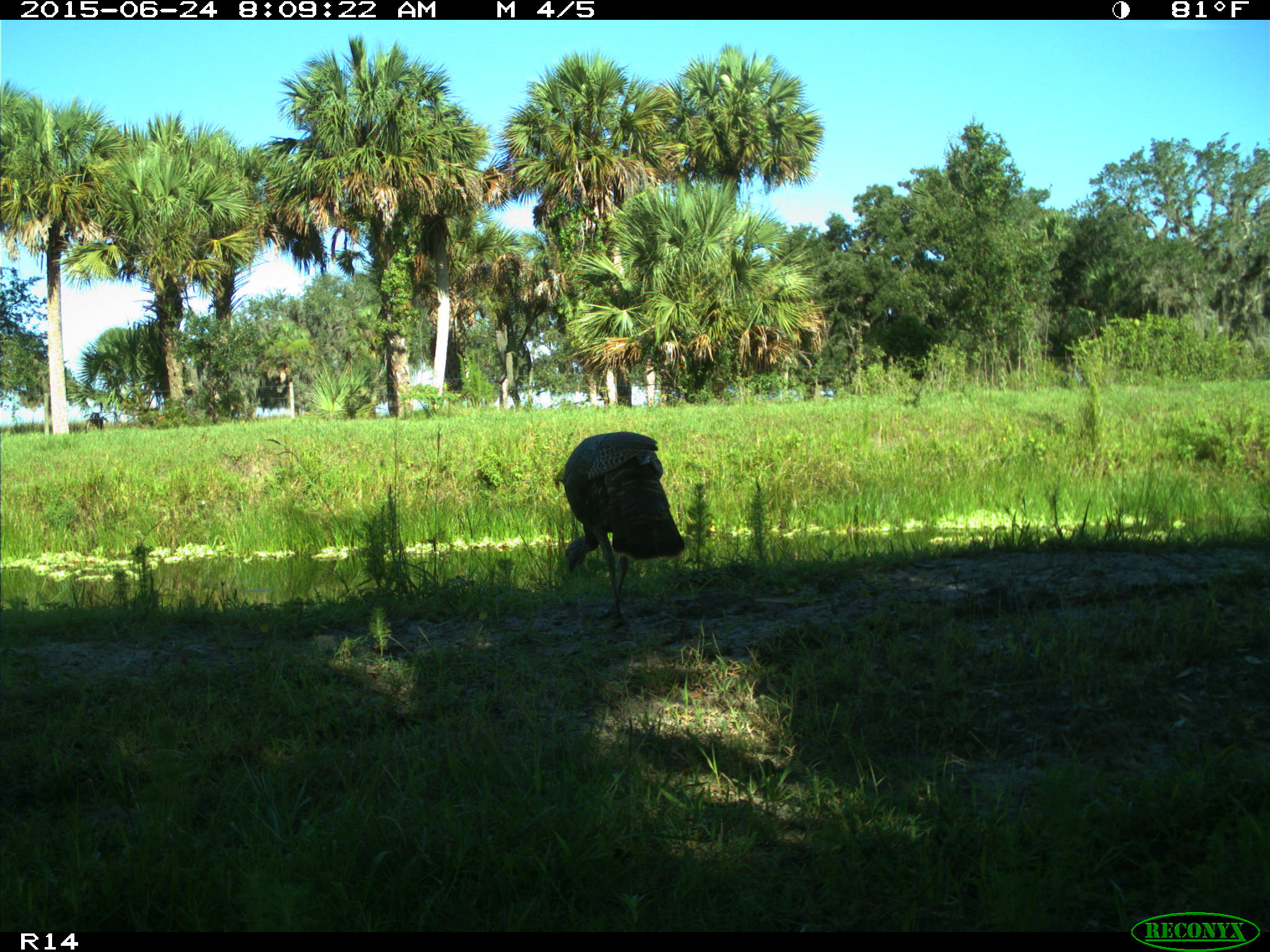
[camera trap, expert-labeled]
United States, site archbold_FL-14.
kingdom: Animalia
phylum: Chordata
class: Mammalia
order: Artiodactyla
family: Bovidae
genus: Bos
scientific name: Bos taurus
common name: domestic cow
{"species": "Bos taurus (domestic cow)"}